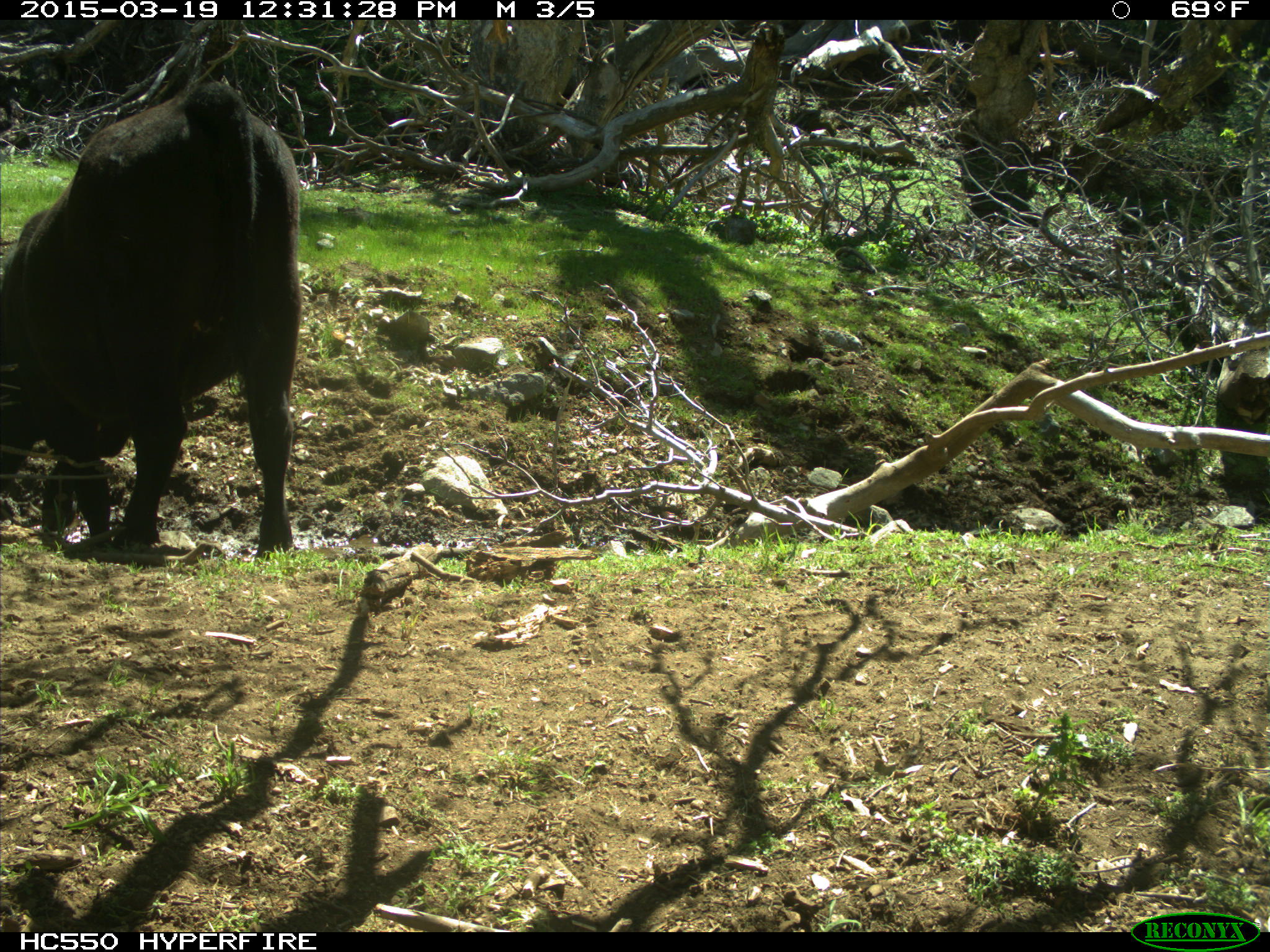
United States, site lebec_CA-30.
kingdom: Animalia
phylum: Chordata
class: Mammalia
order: Artiodactyla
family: Bovidae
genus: Bos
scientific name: Bos taurus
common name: domestic cow